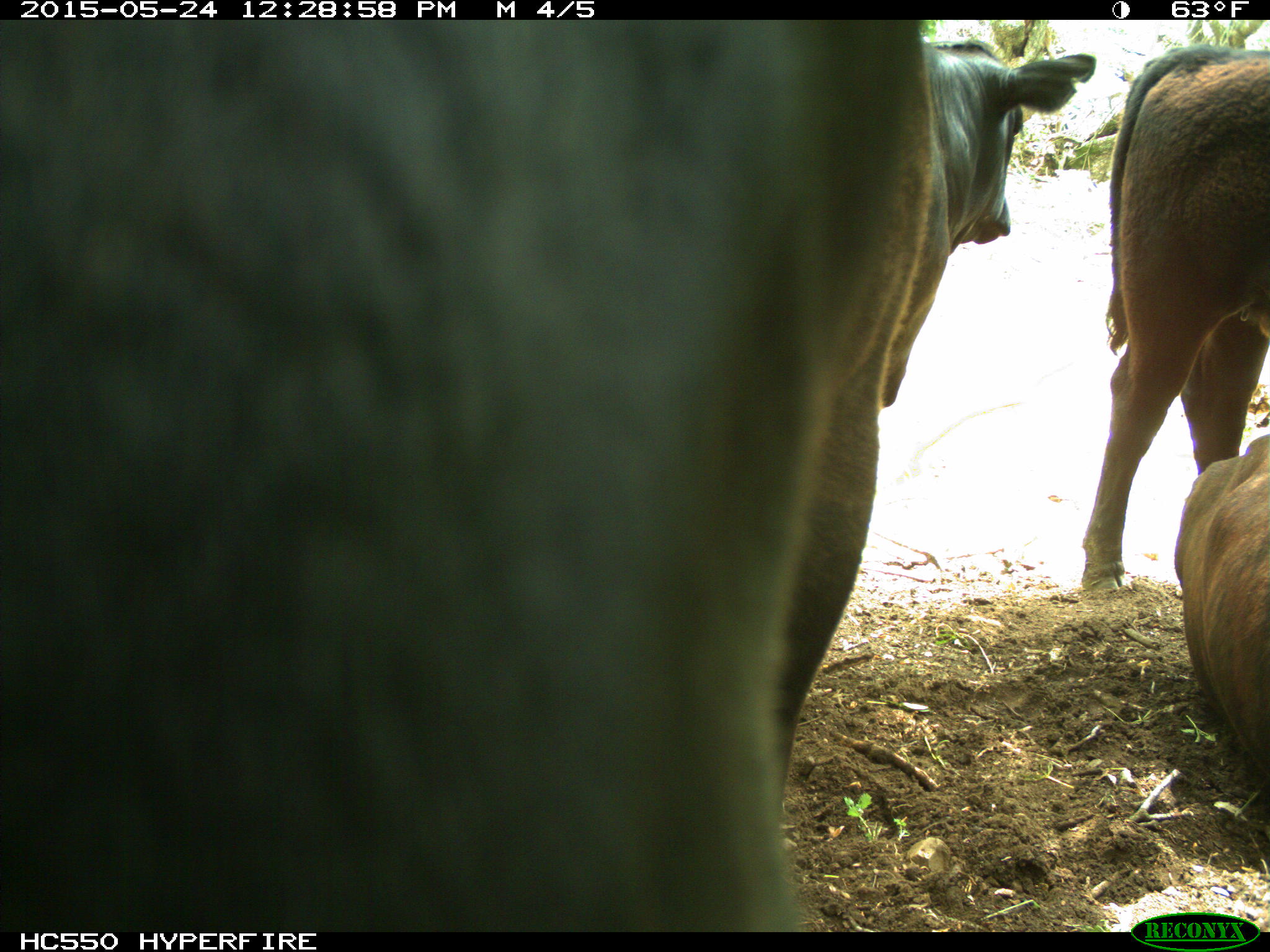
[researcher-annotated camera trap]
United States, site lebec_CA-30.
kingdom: Animalia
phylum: Chordata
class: Mammalia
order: Artiodactyla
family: Bovidae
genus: Bos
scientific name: Bos taurus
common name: domestic cow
Bos taurus (domestic cow).